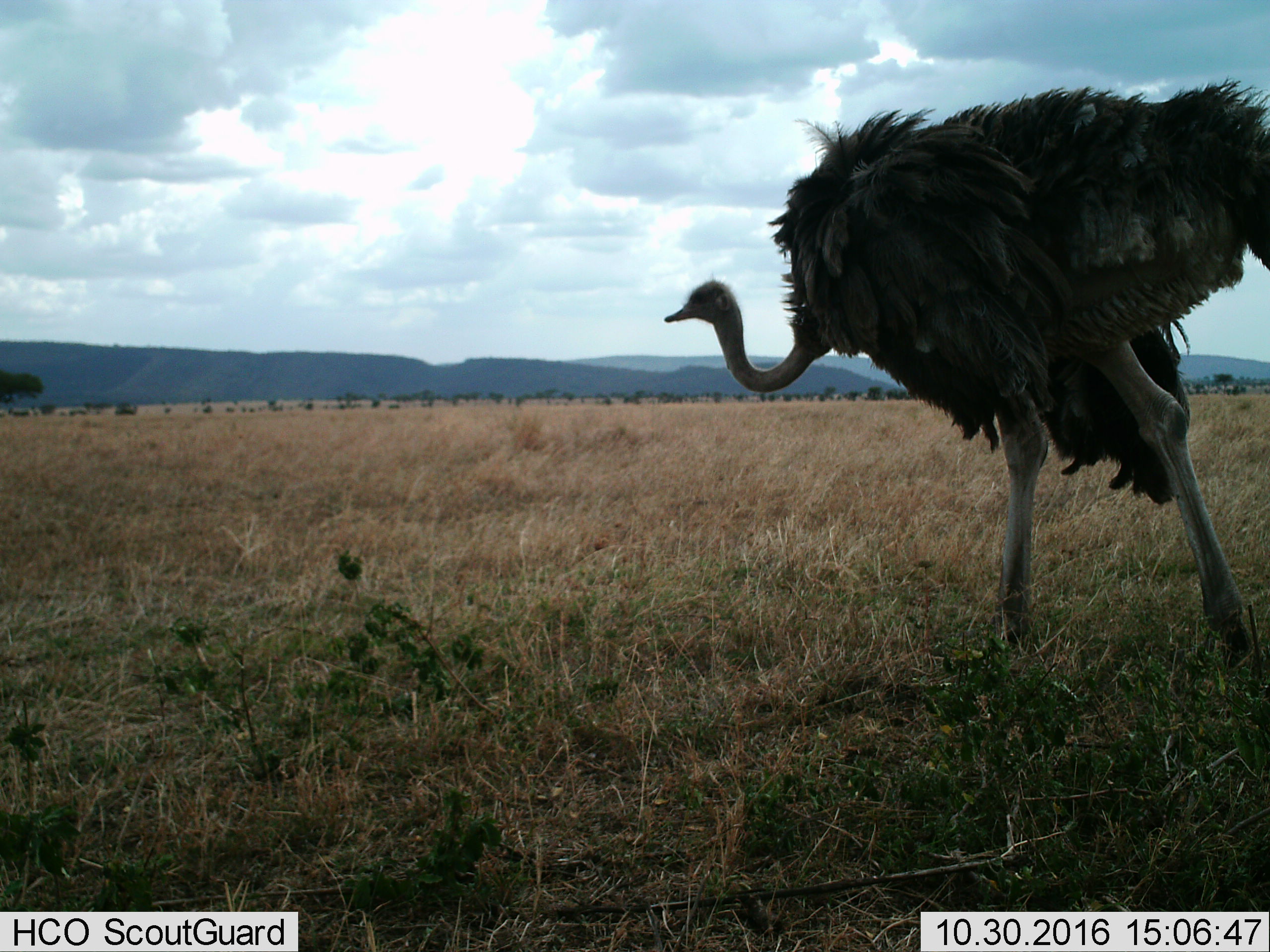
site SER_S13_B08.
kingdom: Animalia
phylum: Chordata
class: Aves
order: Struthioniformes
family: Struthionidae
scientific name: Struthionidae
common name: ostrich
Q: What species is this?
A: Ostrich (Struthionidae).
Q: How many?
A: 1.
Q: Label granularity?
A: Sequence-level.